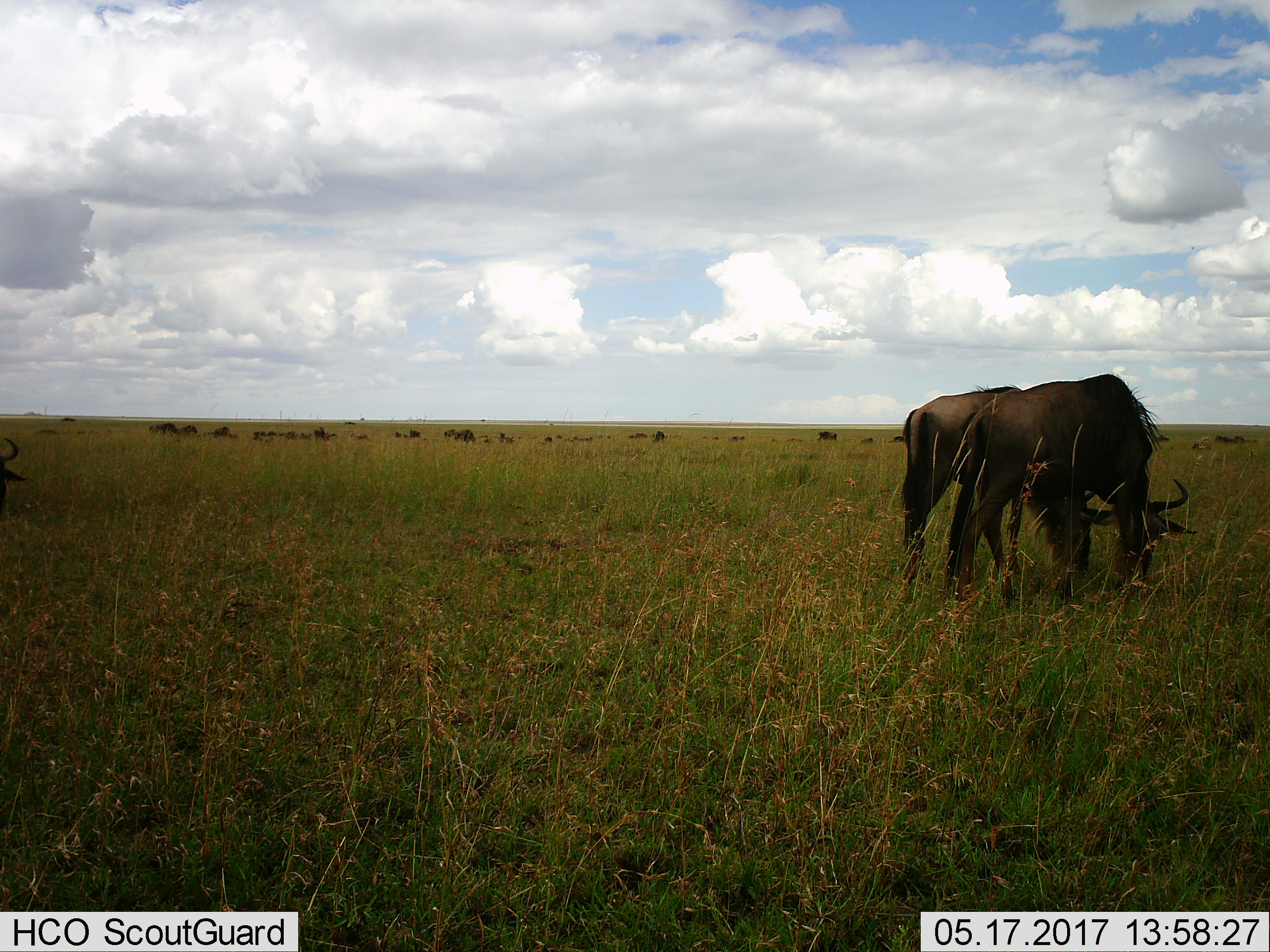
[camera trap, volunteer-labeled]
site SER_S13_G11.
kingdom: Animalia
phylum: Chordata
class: Mammalia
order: Artiodactyla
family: Bovidae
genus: Connochaetes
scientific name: Connochaetes taurinus taurinus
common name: blue wildebeest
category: wildebeestblue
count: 11-50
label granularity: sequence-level